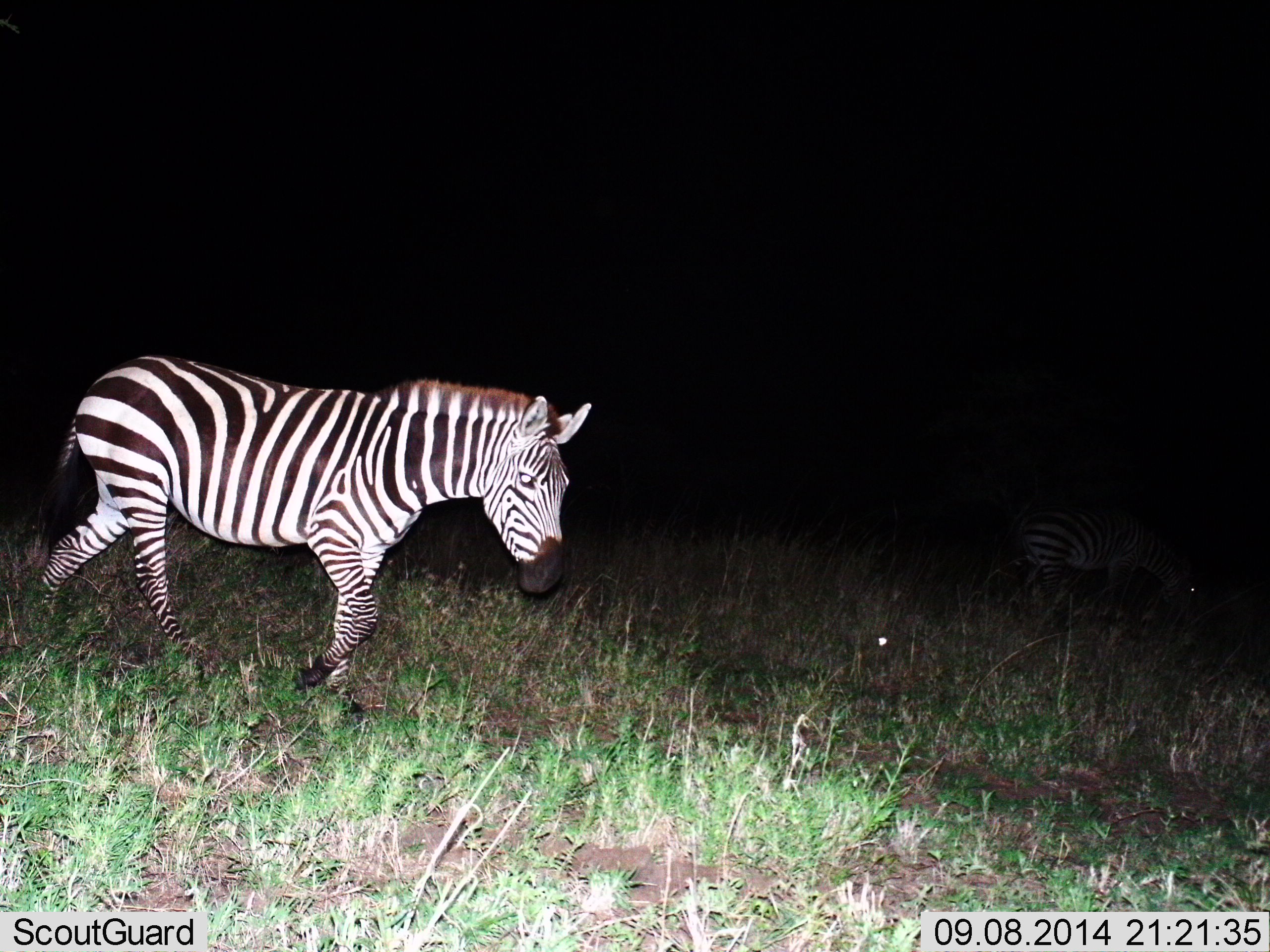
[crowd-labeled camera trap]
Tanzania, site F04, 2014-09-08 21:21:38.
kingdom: Animalia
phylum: Chordata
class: Mammalia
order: Perissodactyla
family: Equidae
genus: Equus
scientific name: Equus quagga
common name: plains zebra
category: zebra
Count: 2.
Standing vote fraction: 20%.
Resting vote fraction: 0%.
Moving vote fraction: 80%.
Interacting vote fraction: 0%.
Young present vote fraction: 0%.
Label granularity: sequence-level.